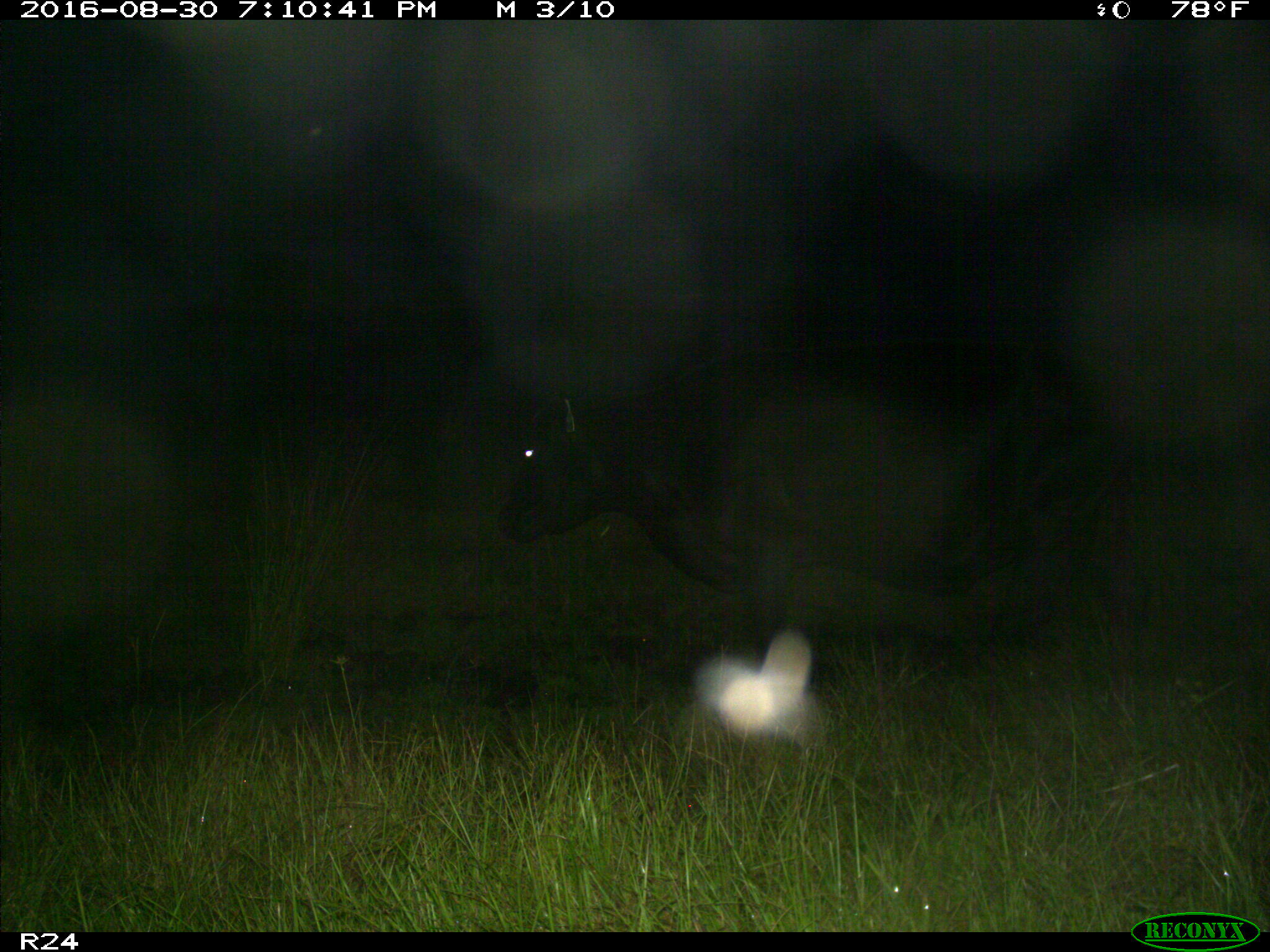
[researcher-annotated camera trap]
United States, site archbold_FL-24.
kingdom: Animalia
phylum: Chordata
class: Mammalia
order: Artiodactyla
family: Bovidae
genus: Bos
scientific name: Bos taurus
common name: domestic cow